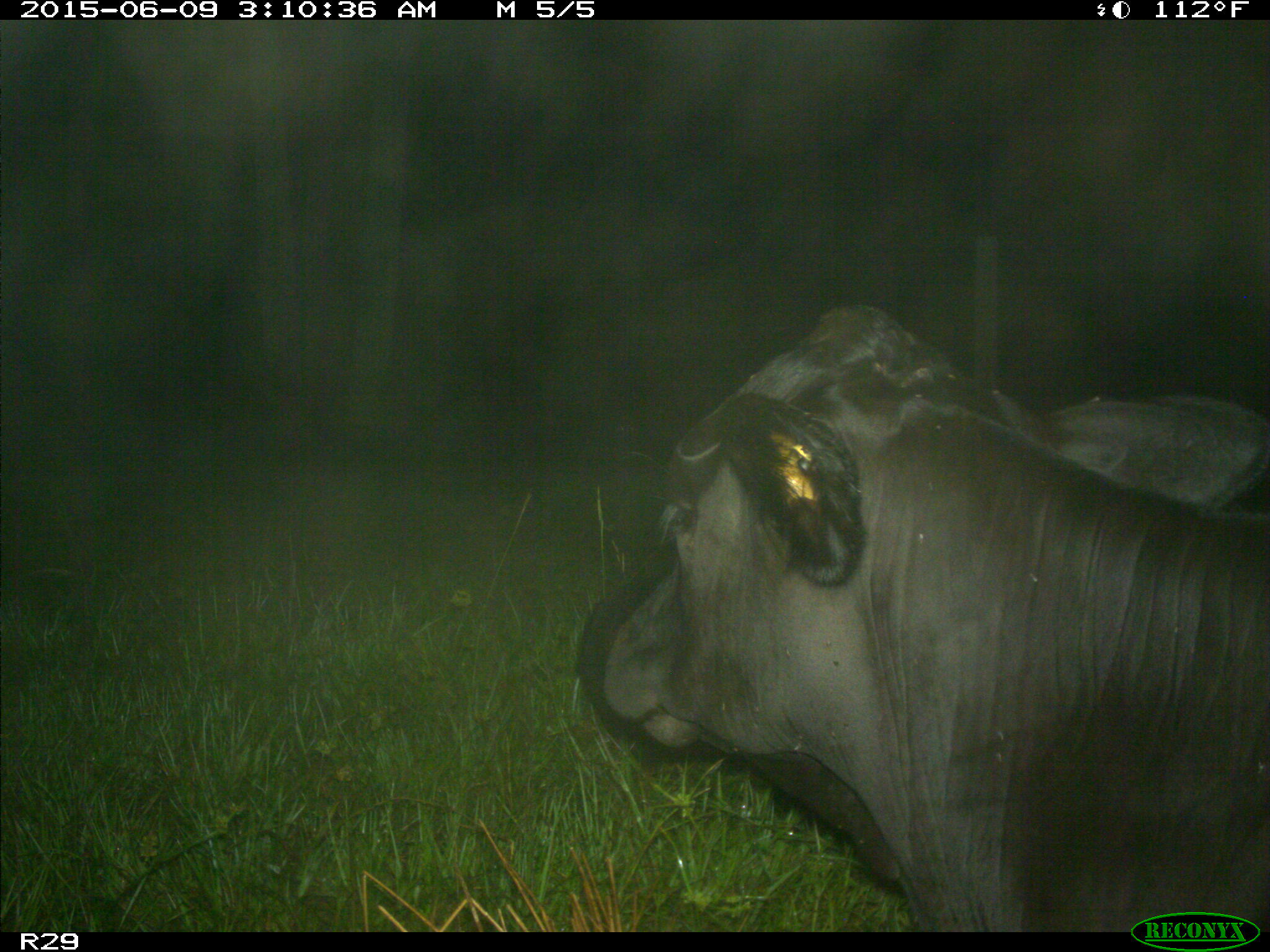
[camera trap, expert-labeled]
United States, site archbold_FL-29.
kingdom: Animalia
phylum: Chordata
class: Mammalia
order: Artiodactyla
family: Bovidae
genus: Bos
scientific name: Bos taurus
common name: domestic cow